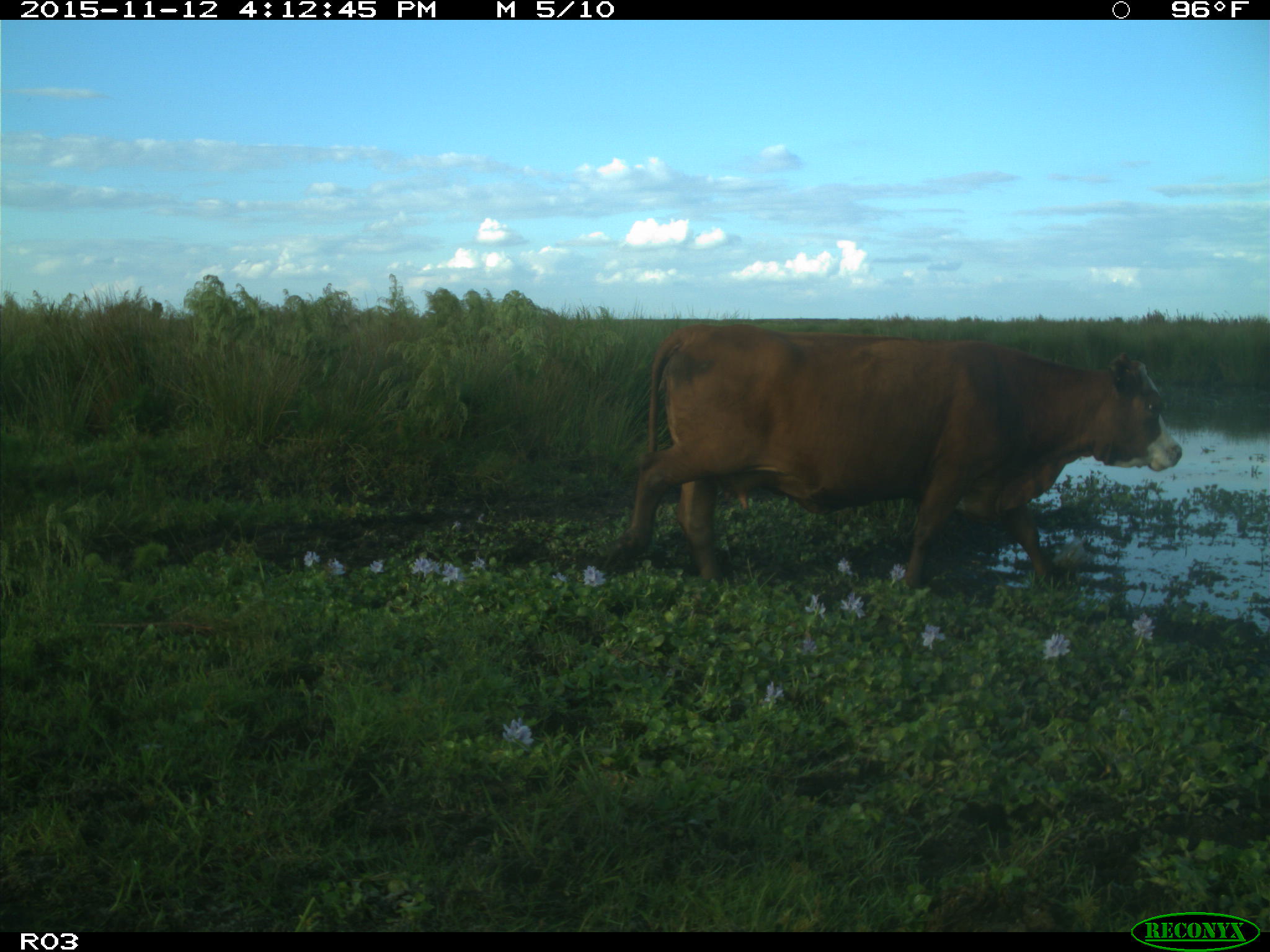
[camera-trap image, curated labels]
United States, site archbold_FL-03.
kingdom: Animalia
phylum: Chordata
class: Mammalia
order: Artiodactyla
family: Bovidae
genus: Bos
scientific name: Bos taurus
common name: domestic cow